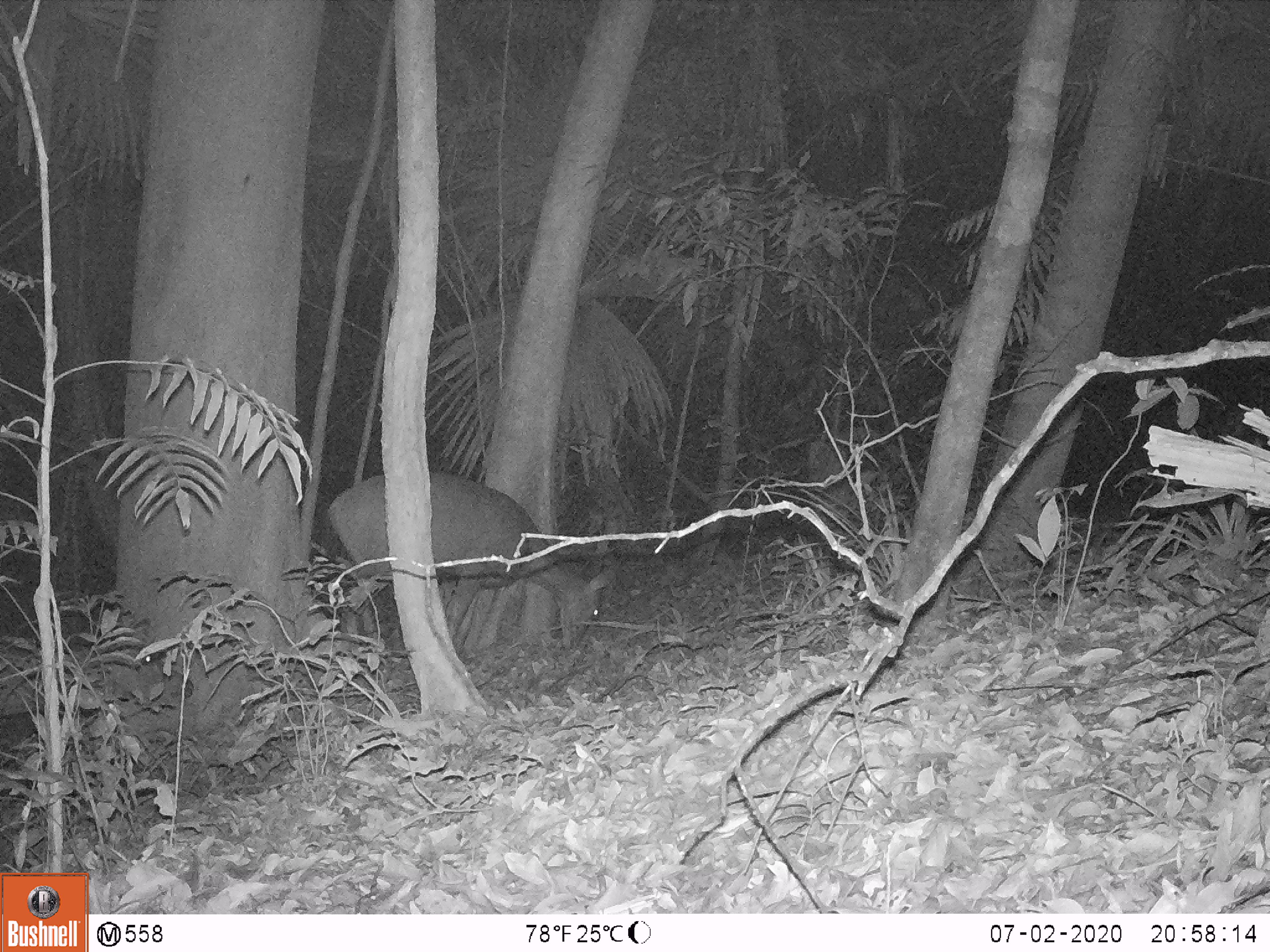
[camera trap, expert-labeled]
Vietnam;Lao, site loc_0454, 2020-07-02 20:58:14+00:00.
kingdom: Animalia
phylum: Chordata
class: Mammalia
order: Artiodactyla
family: Cervidae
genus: Rusa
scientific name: Rusa unicolor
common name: sambar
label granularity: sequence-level